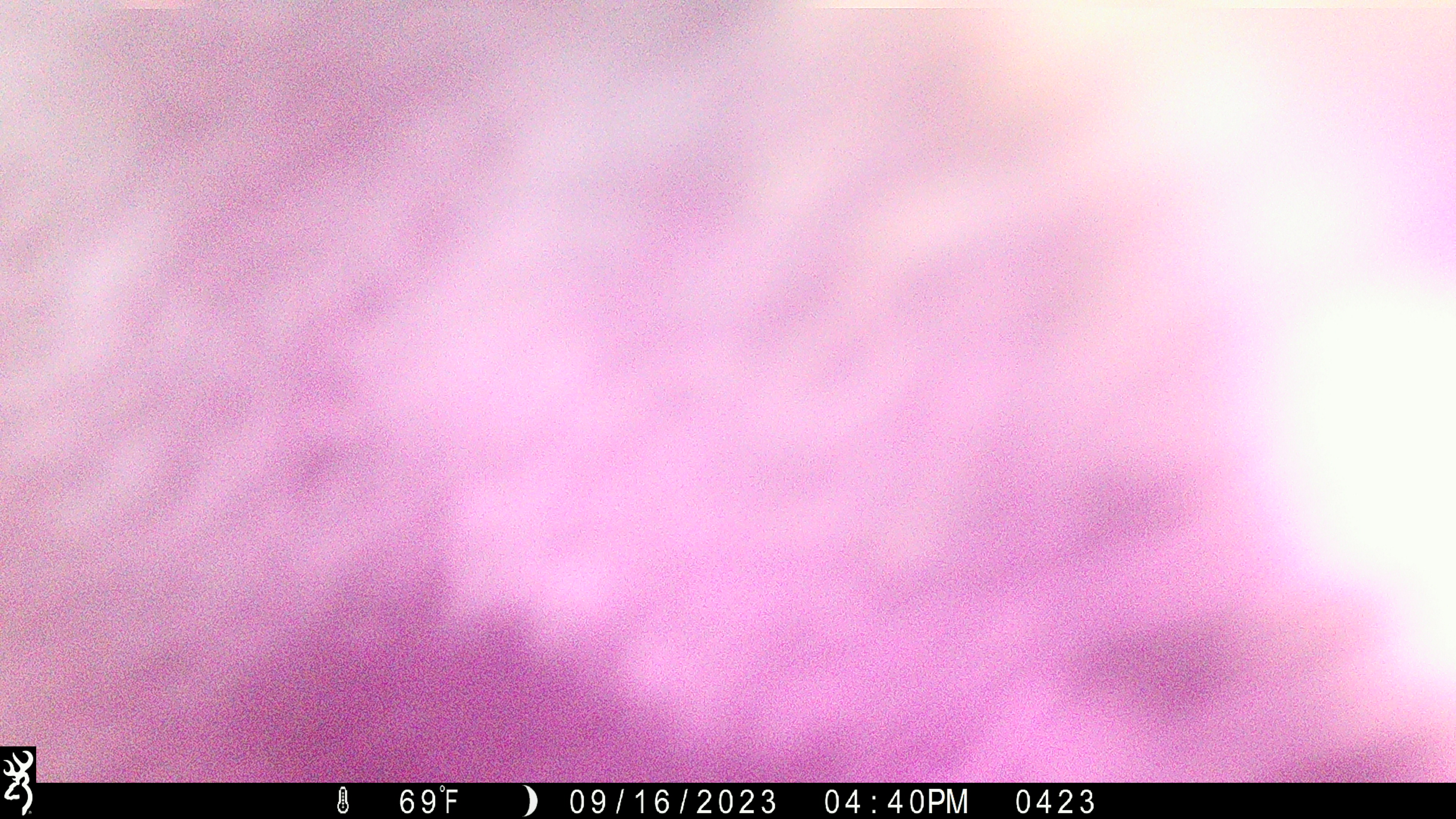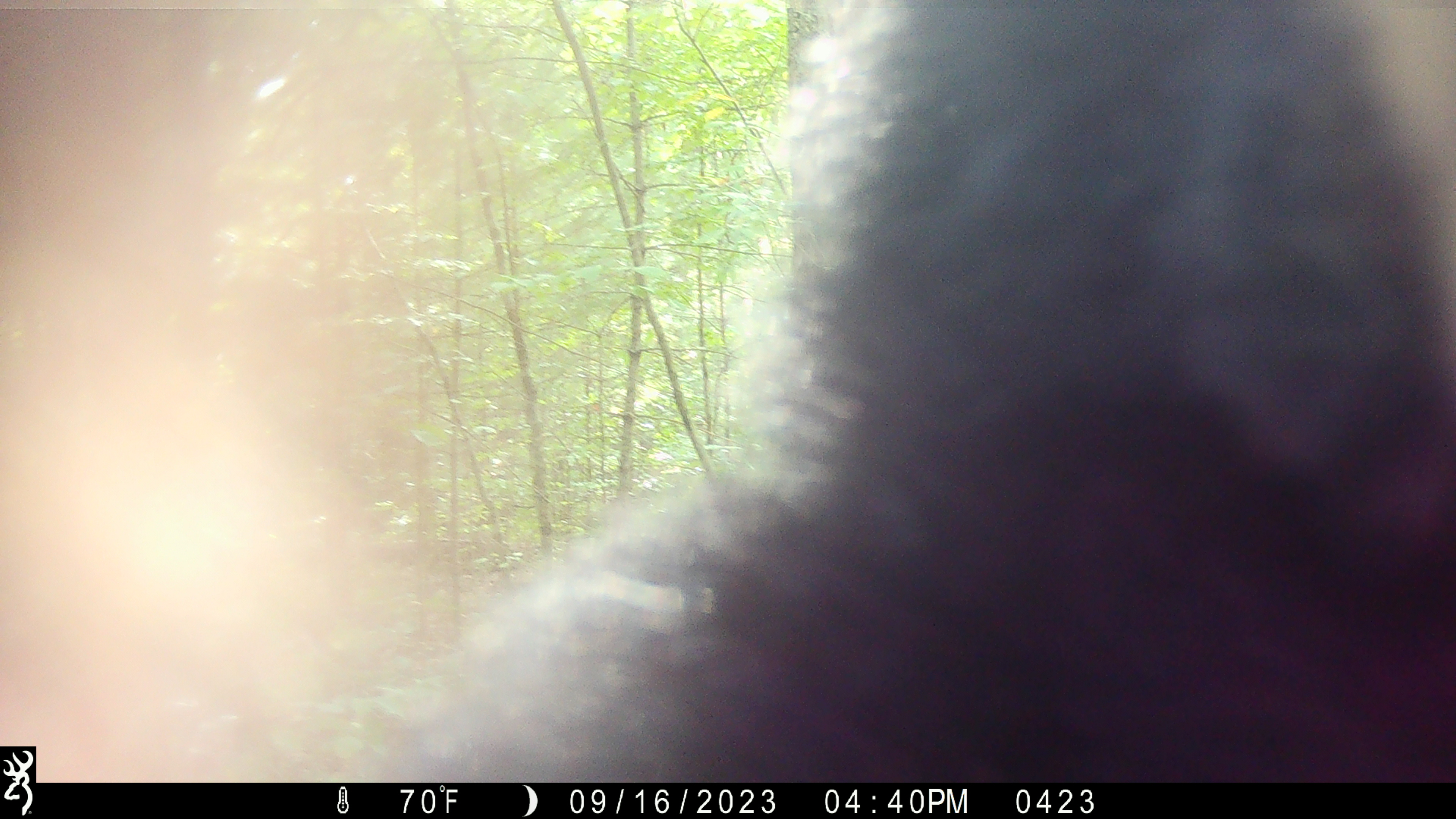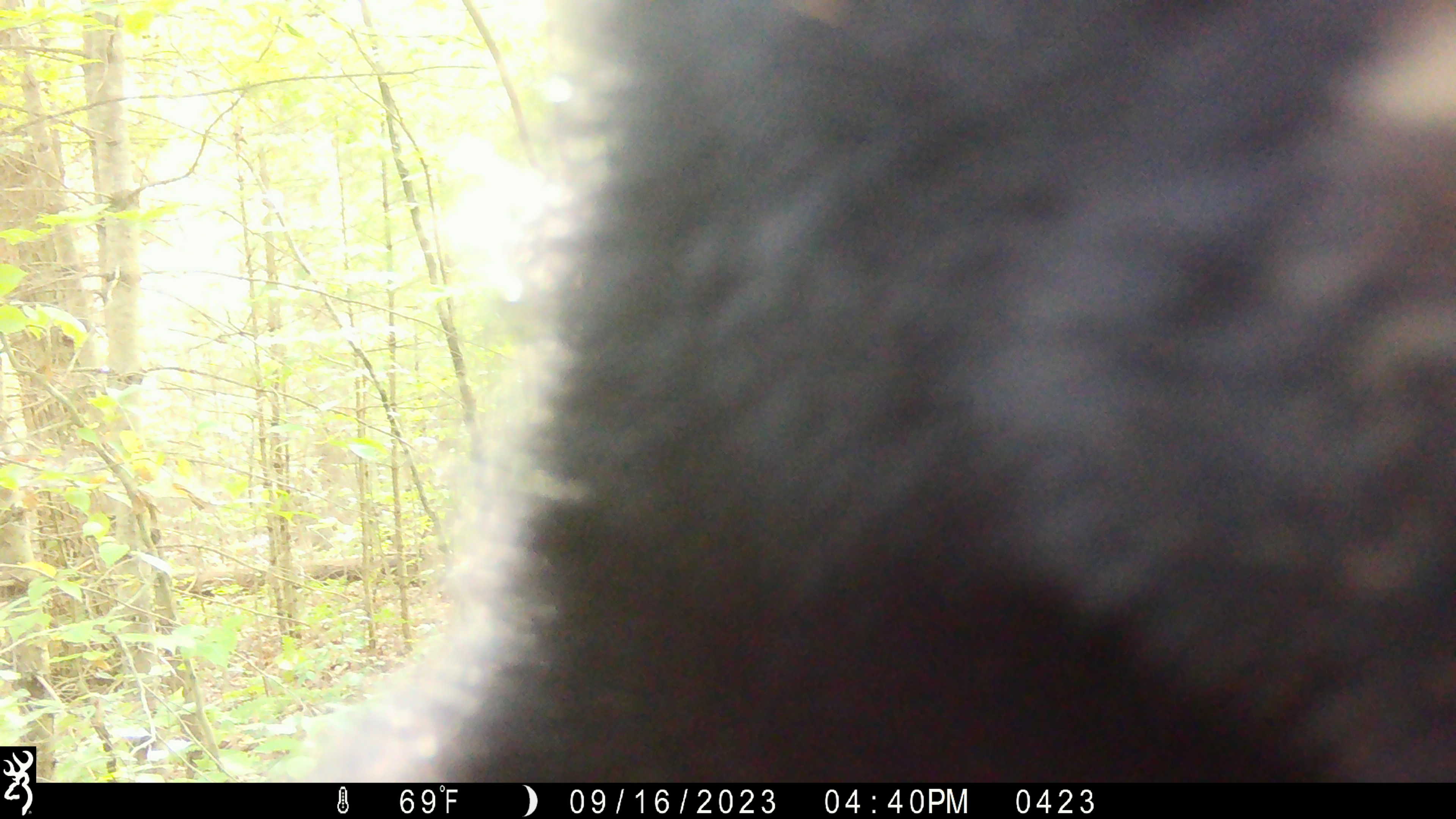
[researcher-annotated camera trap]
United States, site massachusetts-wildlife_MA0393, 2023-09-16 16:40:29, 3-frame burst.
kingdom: Animalia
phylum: Chordata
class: Mammalia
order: Carnivora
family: Ursidae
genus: Ursus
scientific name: Ursus americanus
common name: black bear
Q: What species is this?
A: Black bear (Ursus americanus).